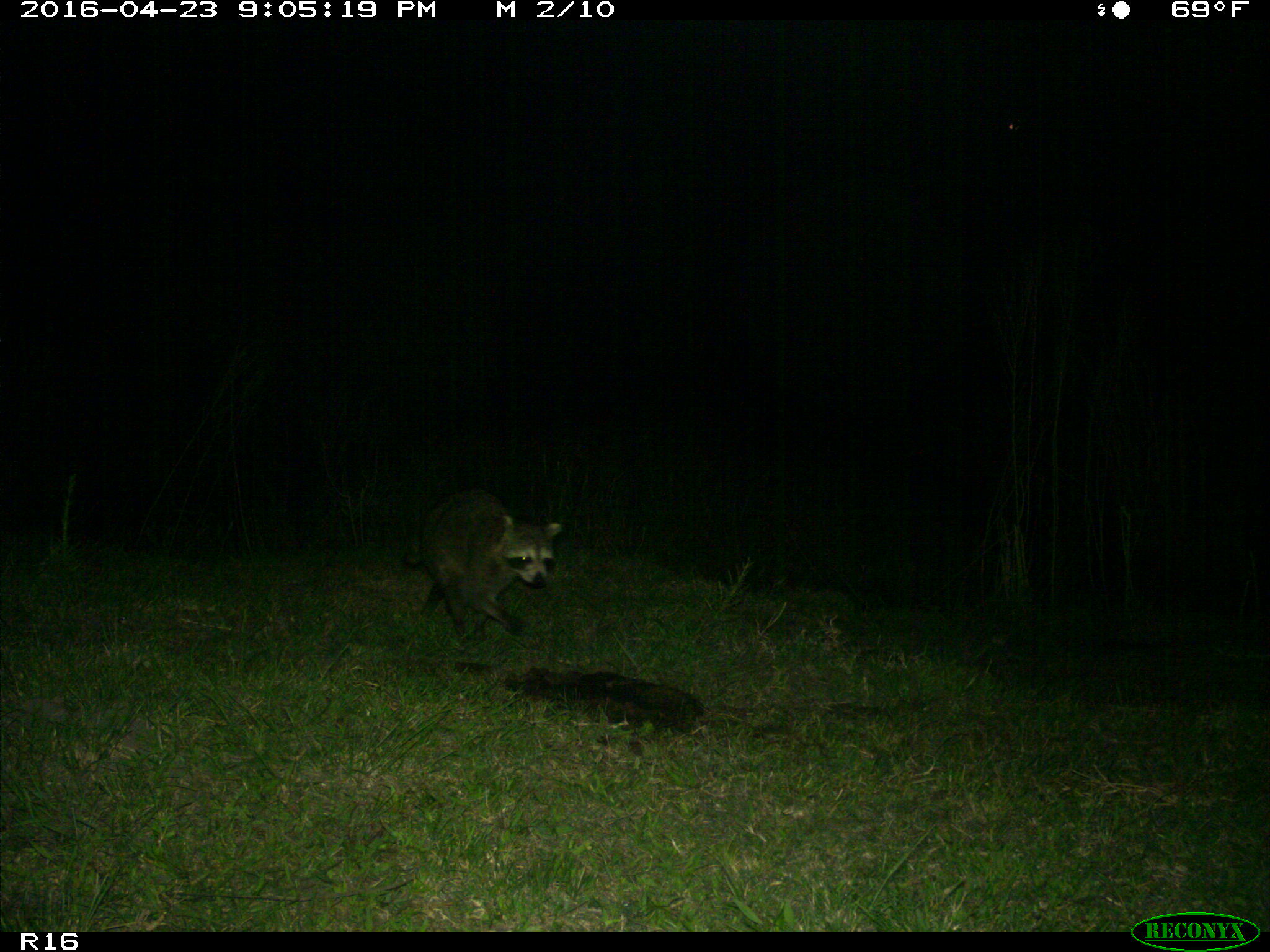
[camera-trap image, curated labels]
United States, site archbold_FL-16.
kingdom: Animalia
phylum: Chordata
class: Mammalia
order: Carnivora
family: Procyonidae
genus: Procyon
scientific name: Procyon lotor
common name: common raccoon